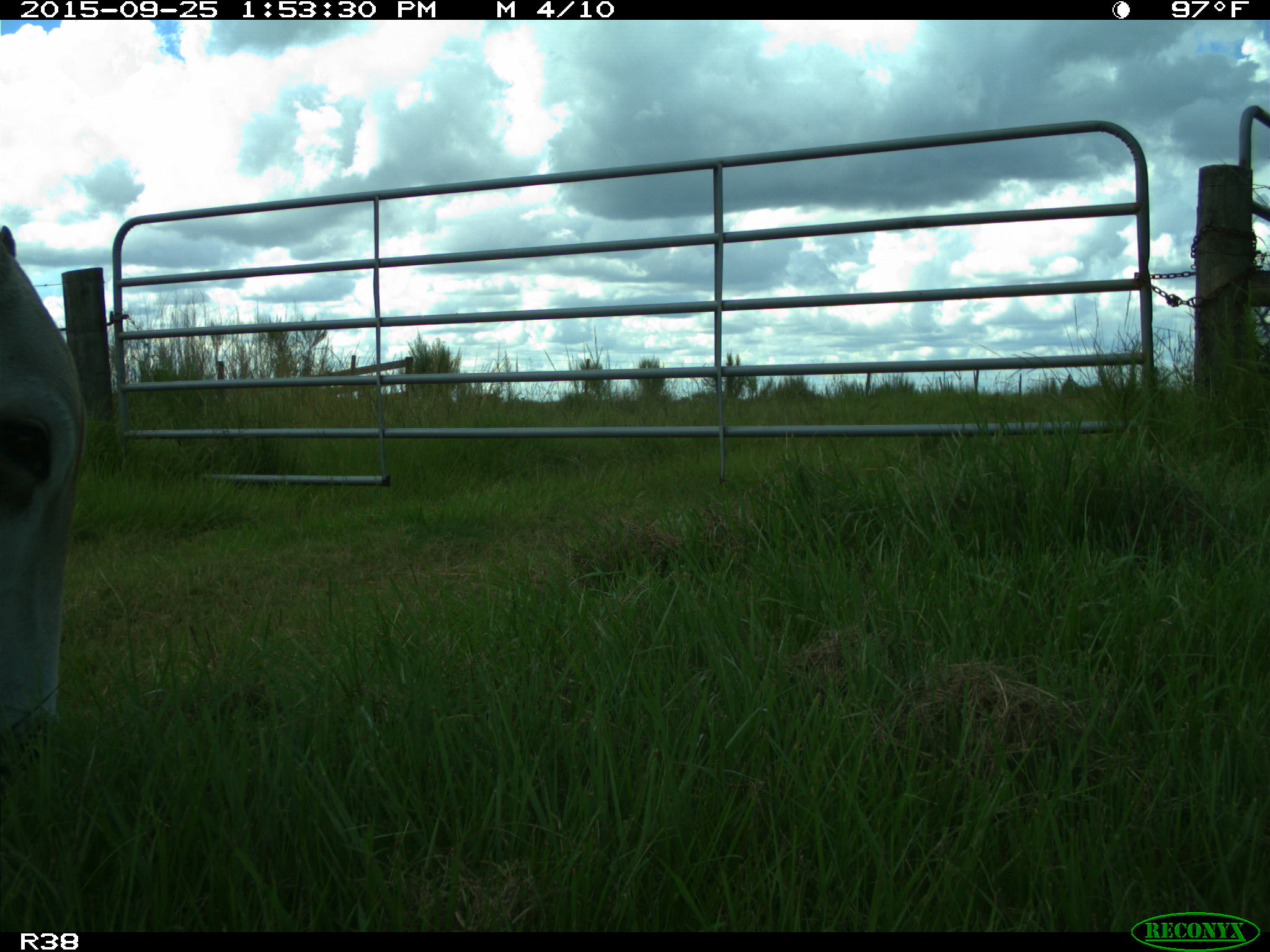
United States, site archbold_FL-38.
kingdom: Animalia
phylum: Chordata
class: Mammalia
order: Artiodactyla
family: Bovidae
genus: Bos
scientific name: Bos taurus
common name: domestic cow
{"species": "Bos taurus (domestic cow)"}